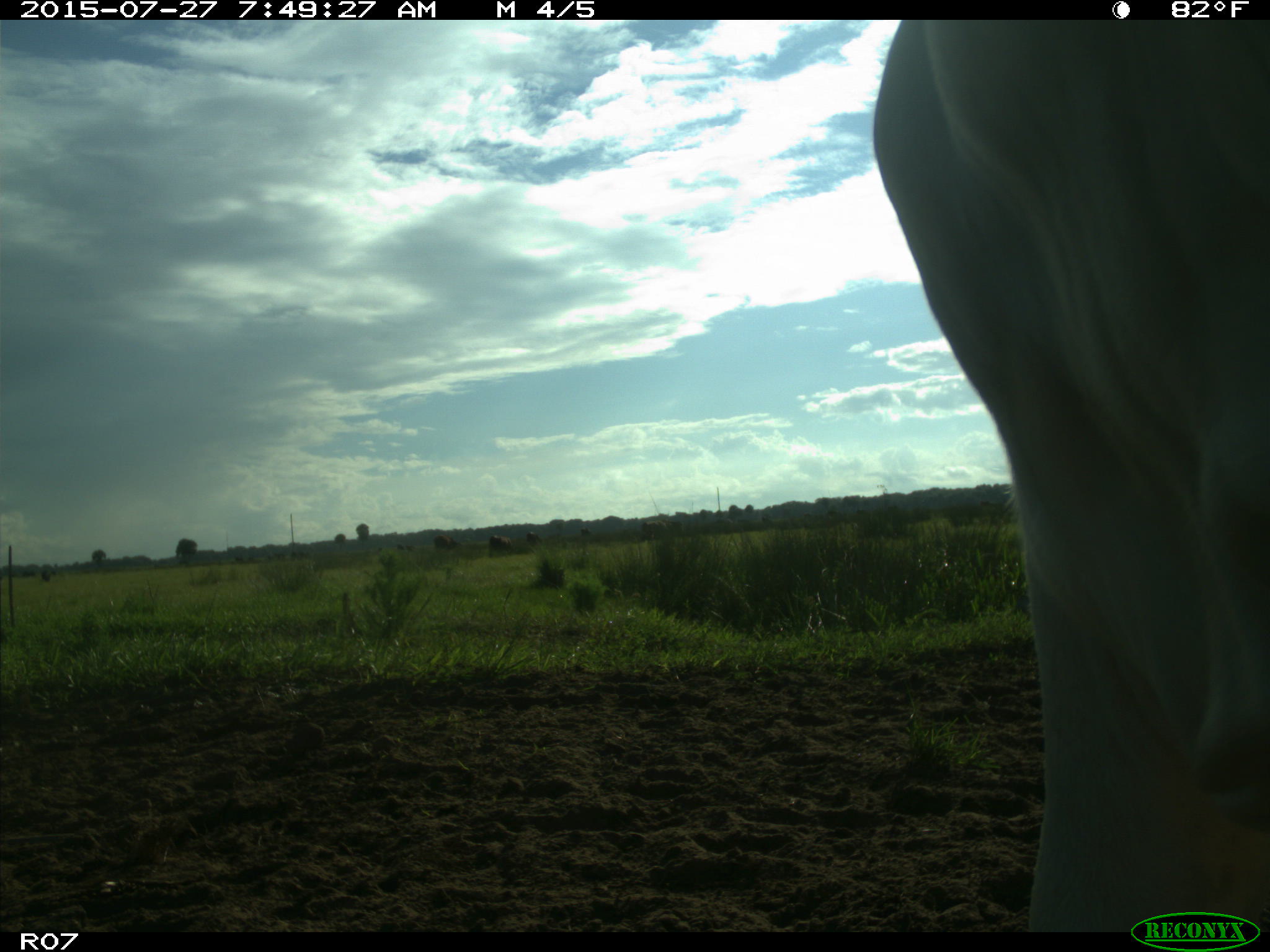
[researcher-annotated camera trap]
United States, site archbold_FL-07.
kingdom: Animalia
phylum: Chordata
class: Mammalia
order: Artiodactyla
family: Bovidae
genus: Bos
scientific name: Bos taurus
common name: domestic cow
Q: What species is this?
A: Bos taurus (domestic cow).